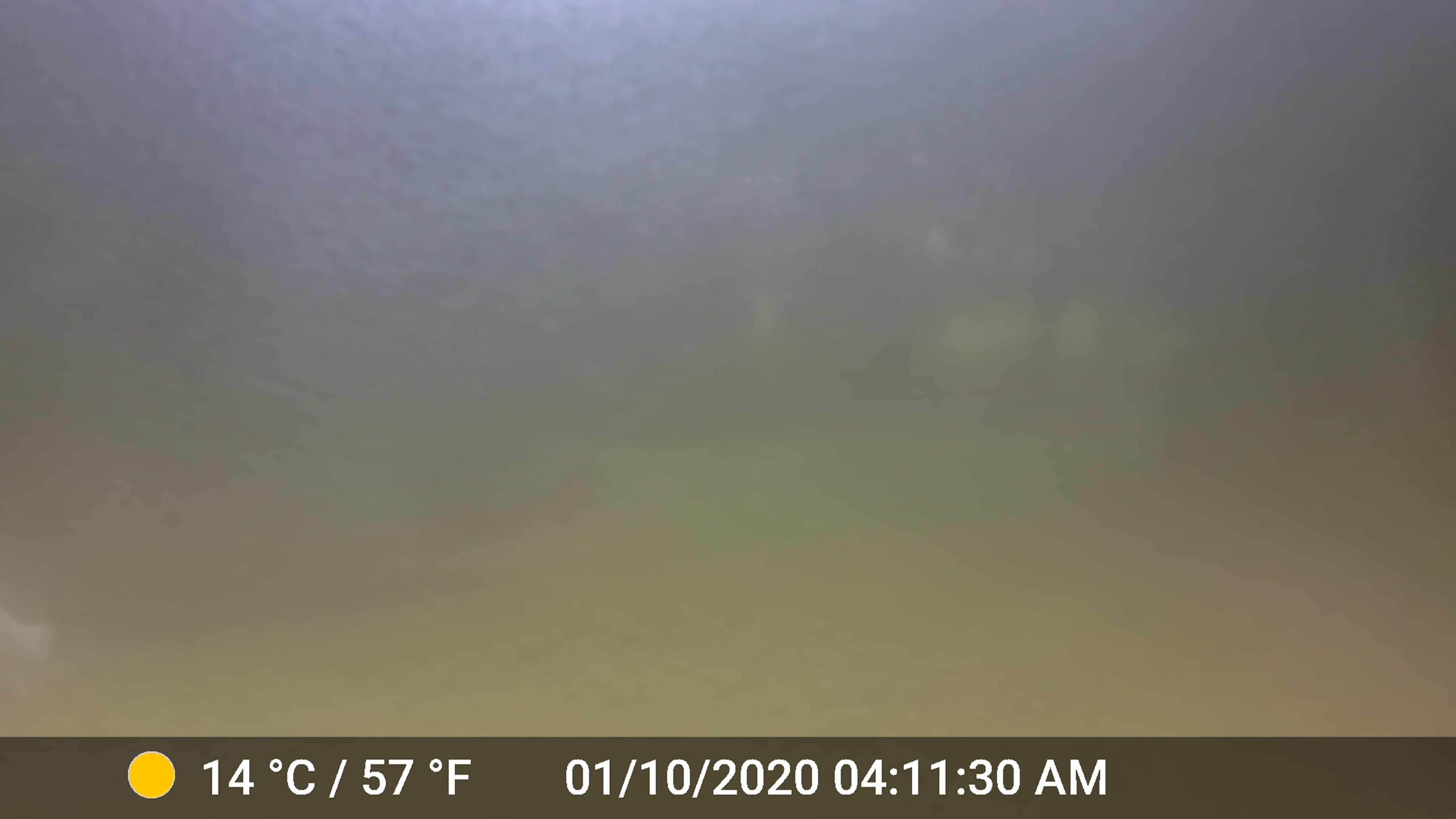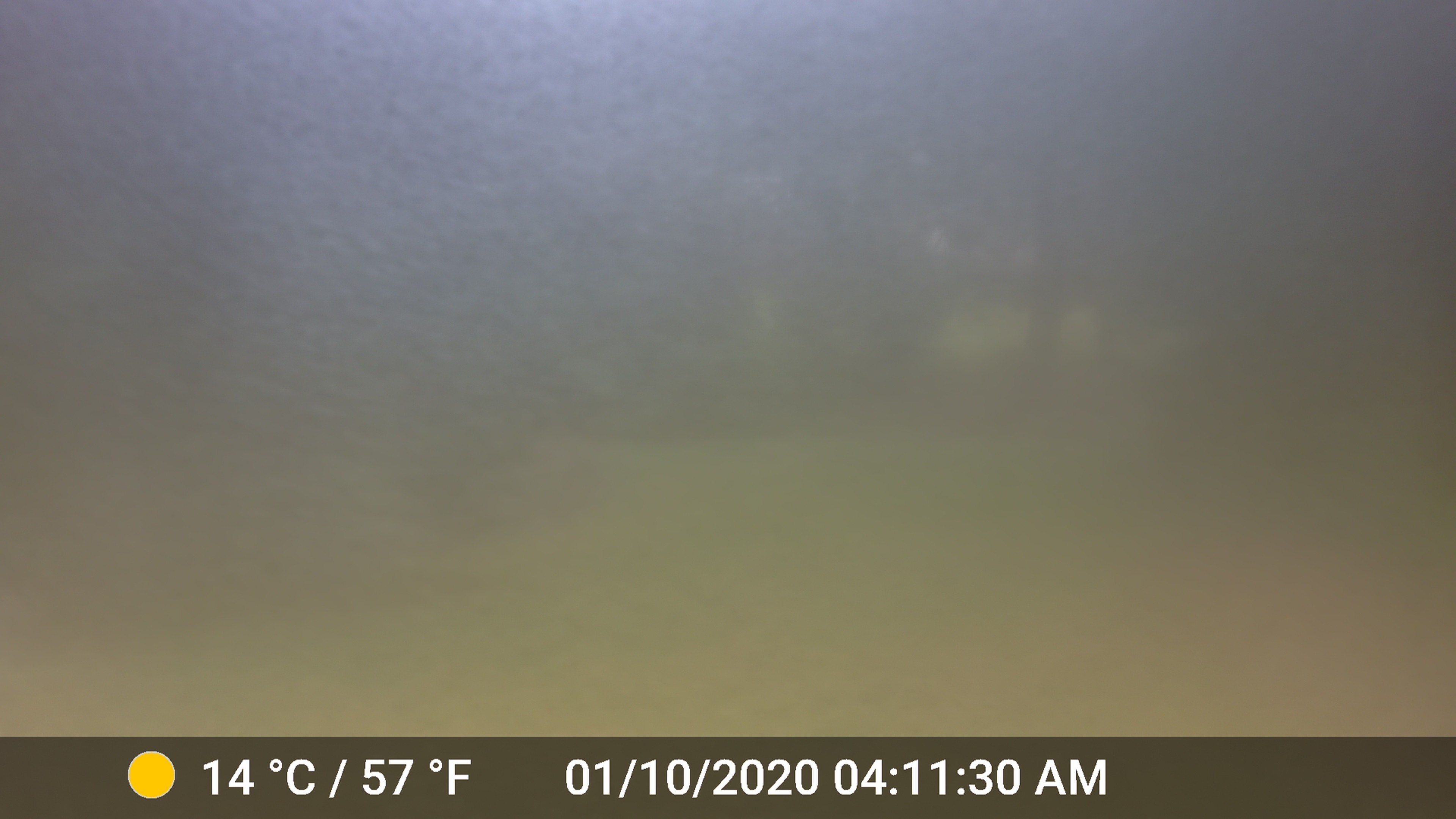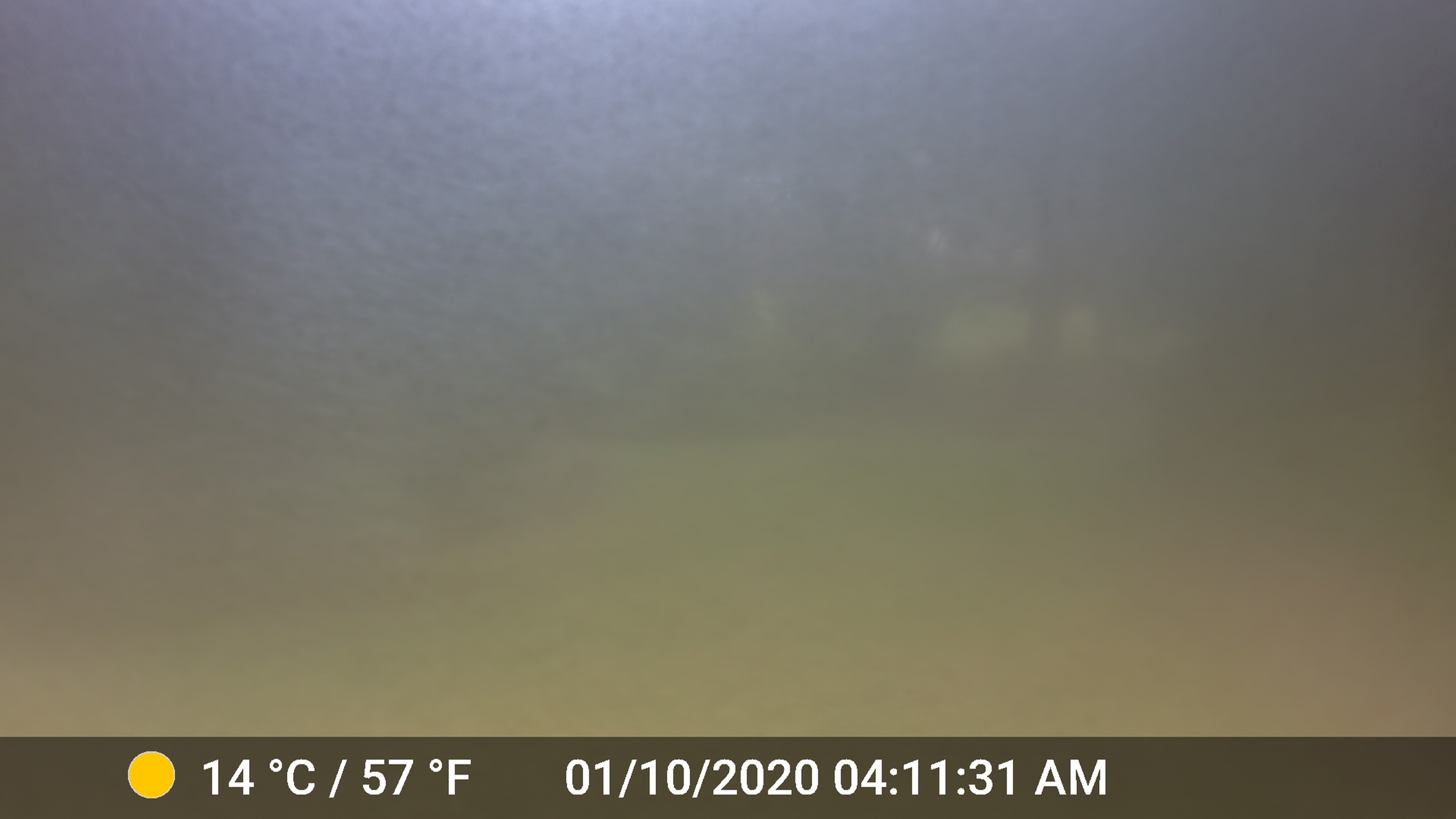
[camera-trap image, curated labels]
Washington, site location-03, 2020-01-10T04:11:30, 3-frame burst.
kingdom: Animalia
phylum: Chordata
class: Mammalia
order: Carnivora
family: Canidae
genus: Canis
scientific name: Canis familiaris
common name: domestic dog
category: dog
Dog (domestic dog) (Canis familiaris).